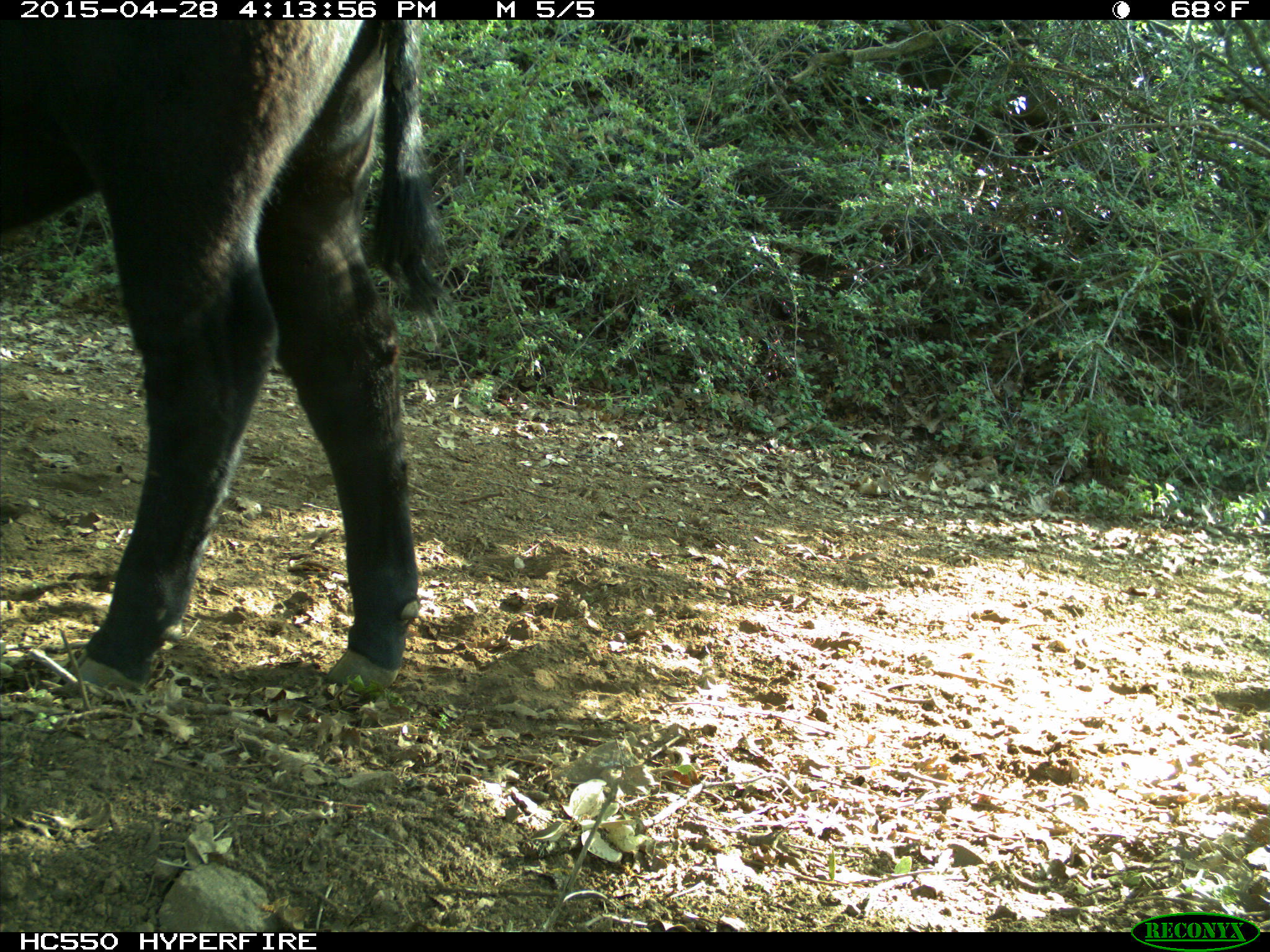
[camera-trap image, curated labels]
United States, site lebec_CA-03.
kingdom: Animalia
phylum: Chordata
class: Mammalia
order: Artiodactyla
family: Bovidae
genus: Bos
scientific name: Bos taurus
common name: domestic cow